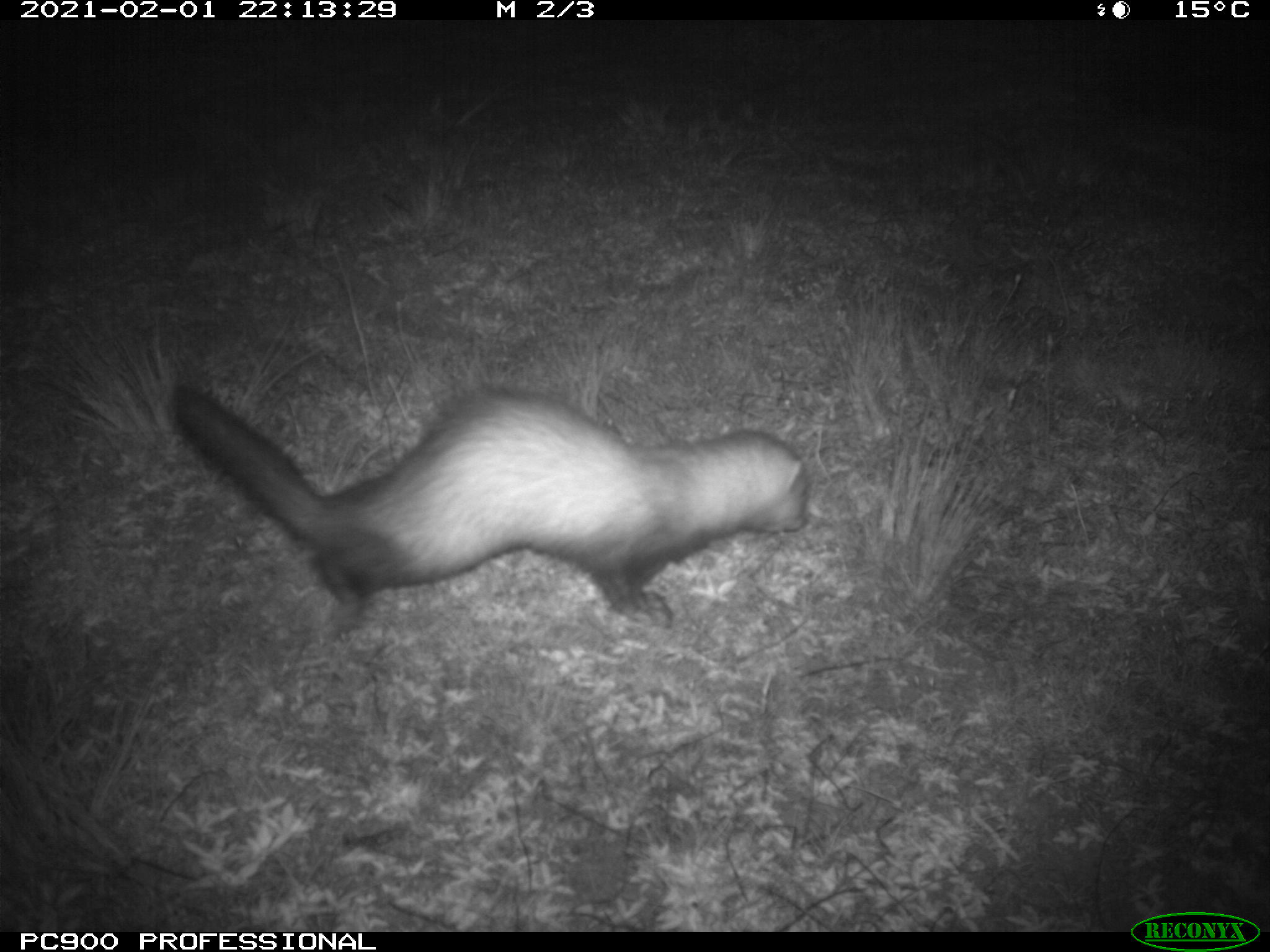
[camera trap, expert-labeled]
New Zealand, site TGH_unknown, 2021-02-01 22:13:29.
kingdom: Animalia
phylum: Chordata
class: Mammalia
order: Carnivora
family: Mustelidae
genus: Mustela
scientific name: Mustela furo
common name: ferret